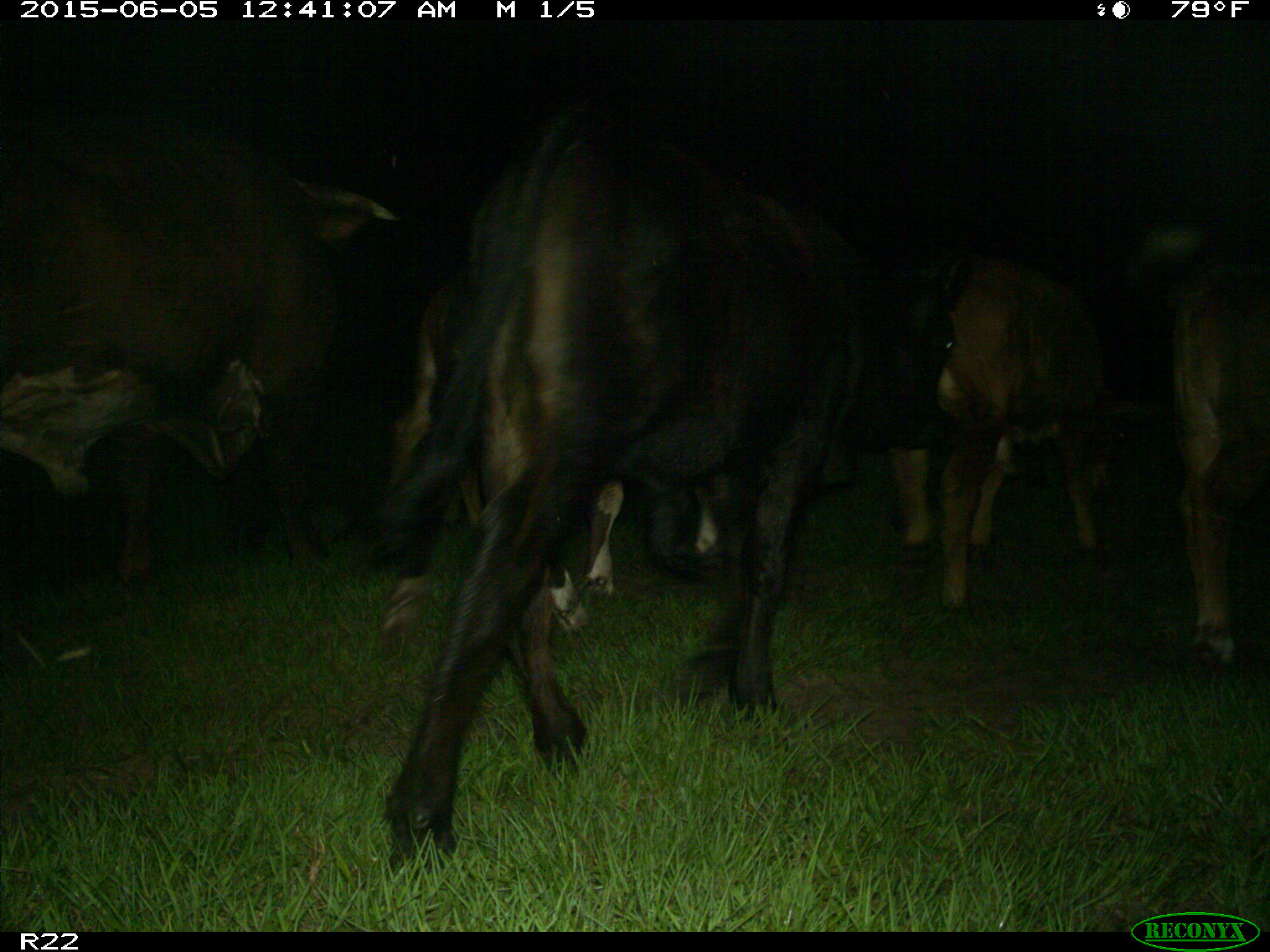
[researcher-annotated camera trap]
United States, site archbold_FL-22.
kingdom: Animalia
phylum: Chordata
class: Mammalia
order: Artiodactyla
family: Bovidae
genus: Bos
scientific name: Bos taurus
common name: domestic cow